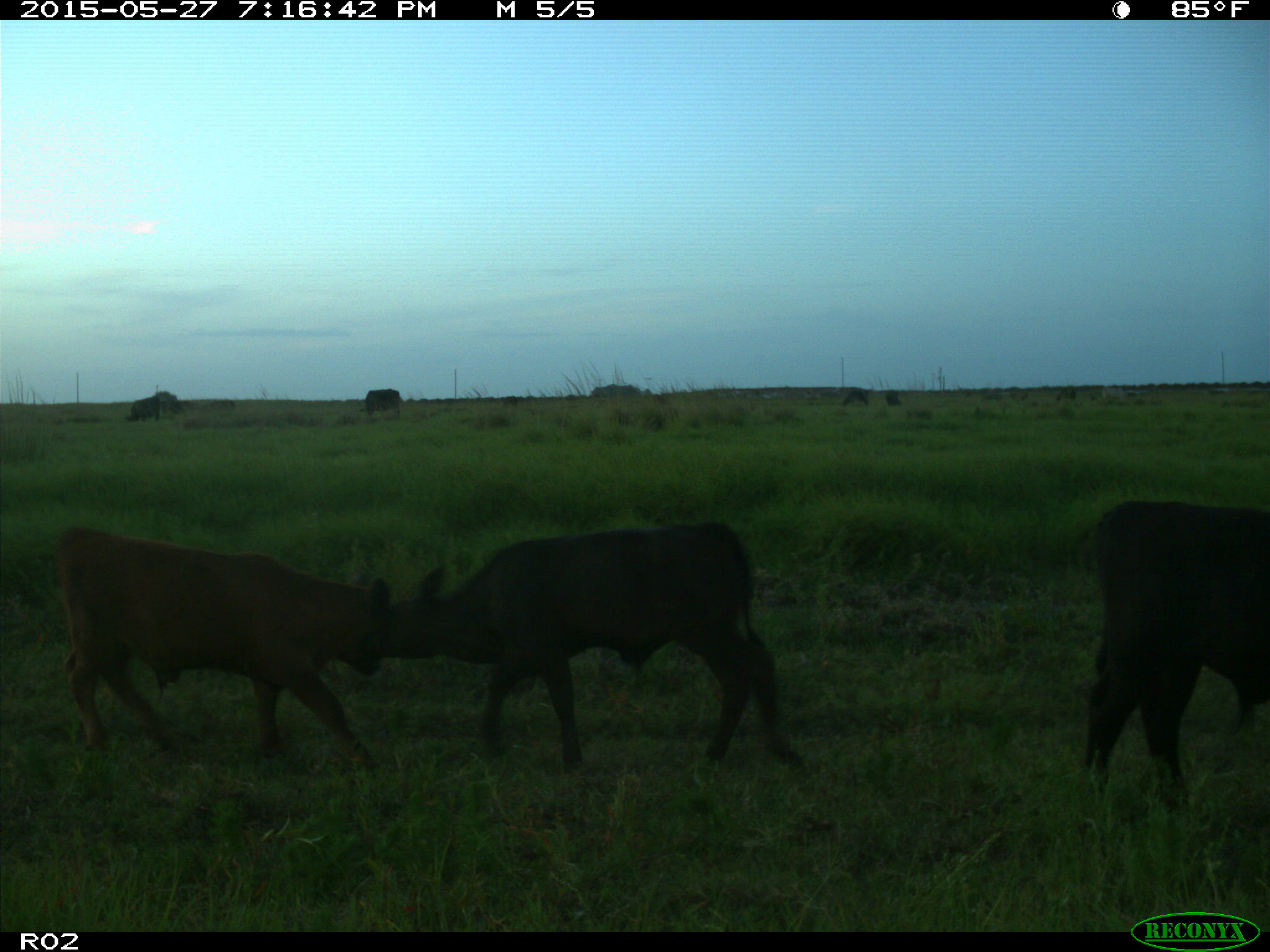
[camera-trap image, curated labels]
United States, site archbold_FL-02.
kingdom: Animalia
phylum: Chordata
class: Mammalia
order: Artiodactyla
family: Bovidae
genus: Bos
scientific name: Bos taurus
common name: domestic cow